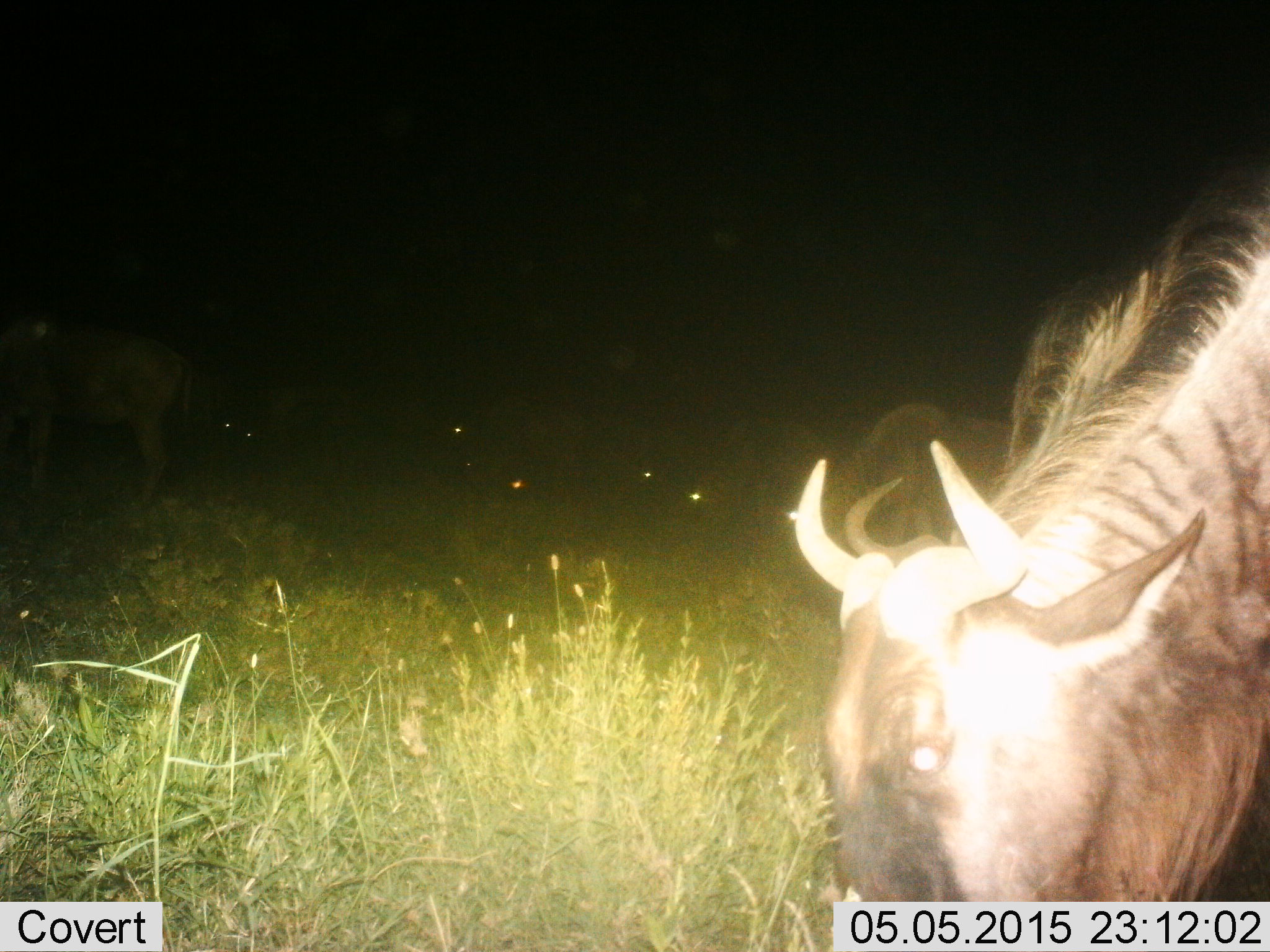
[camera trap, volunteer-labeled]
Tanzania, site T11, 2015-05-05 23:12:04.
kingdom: Animalia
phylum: Chordata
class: Mammalia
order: Artiodactyla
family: Bovidae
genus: Connochaetes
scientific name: Connochaetes taurinus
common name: blue wildebeest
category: wildebeest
Wildebeest (blue wildebeest) (Connochaetes taurinus), count 2. Behavior (volunteer vote fractions): standing 60%, resting 0%, moving 0%, interacting 0%. Young present (vote fraction): 0%. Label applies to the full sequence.